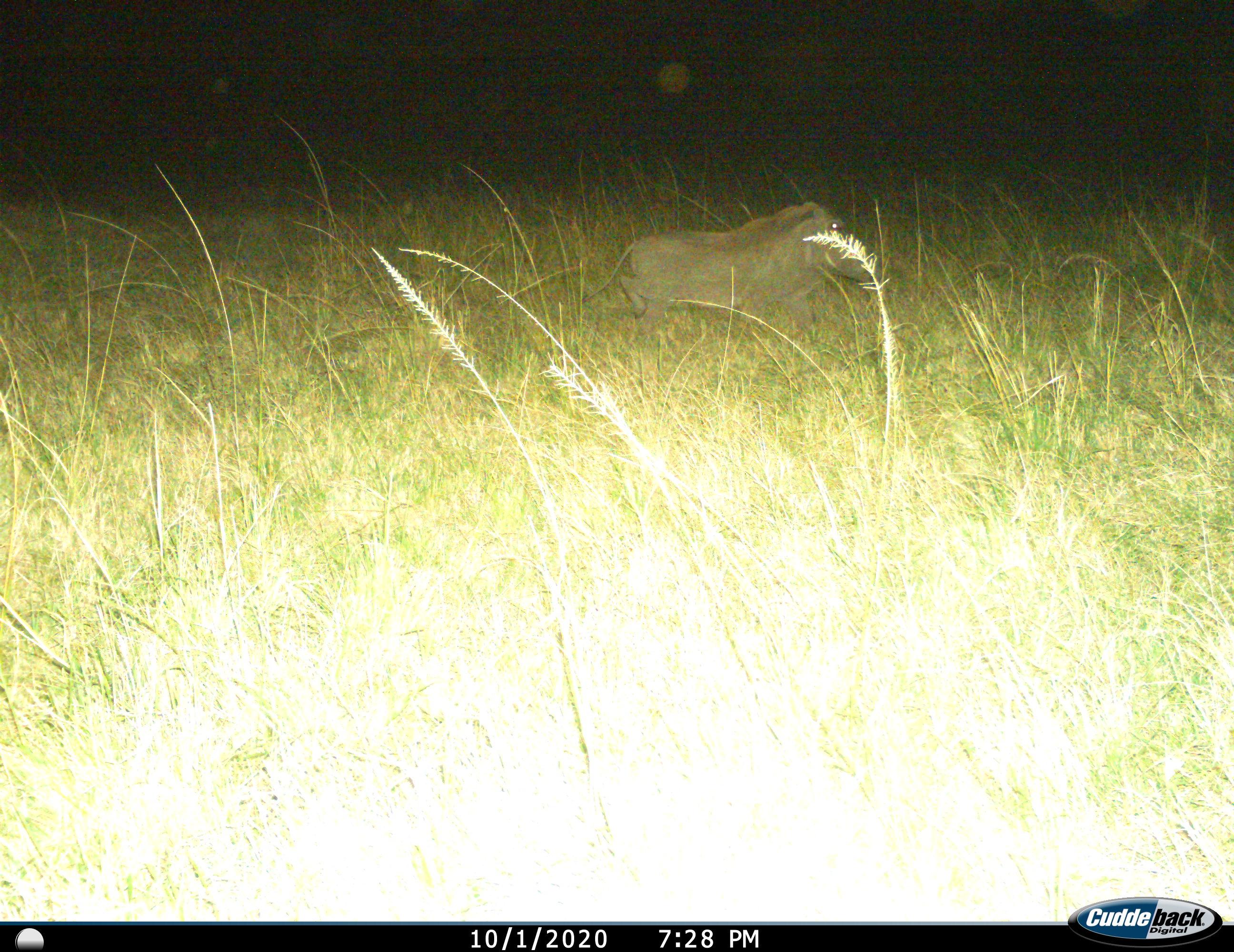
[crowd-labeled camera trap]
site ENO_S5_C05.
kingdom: Animalia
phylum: Chordata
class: Mammalia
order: Artiodactyla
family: Suidae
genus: Phacochoerus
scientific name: Phacochoerus africanus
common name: warthog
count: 1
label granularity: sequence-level